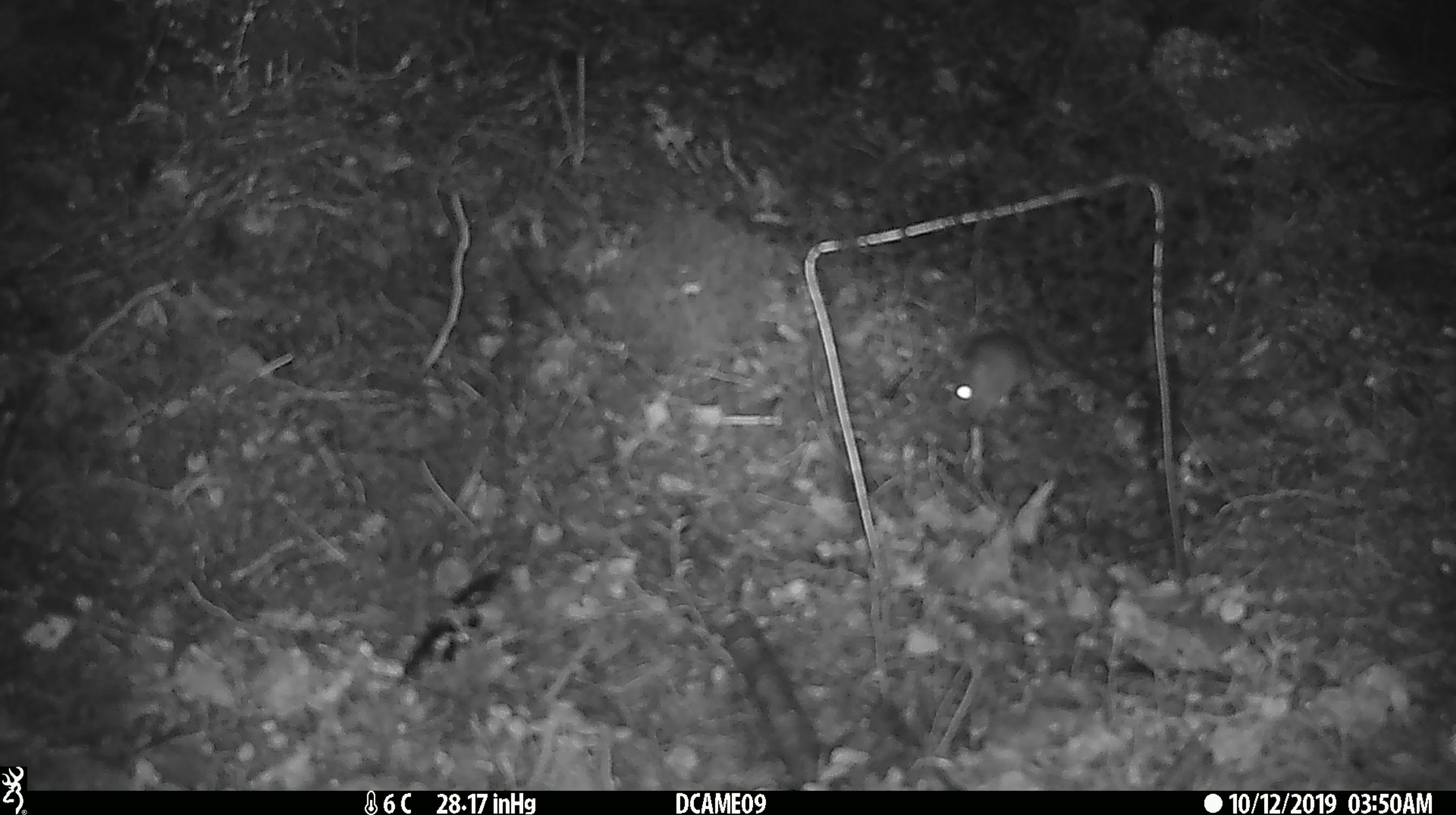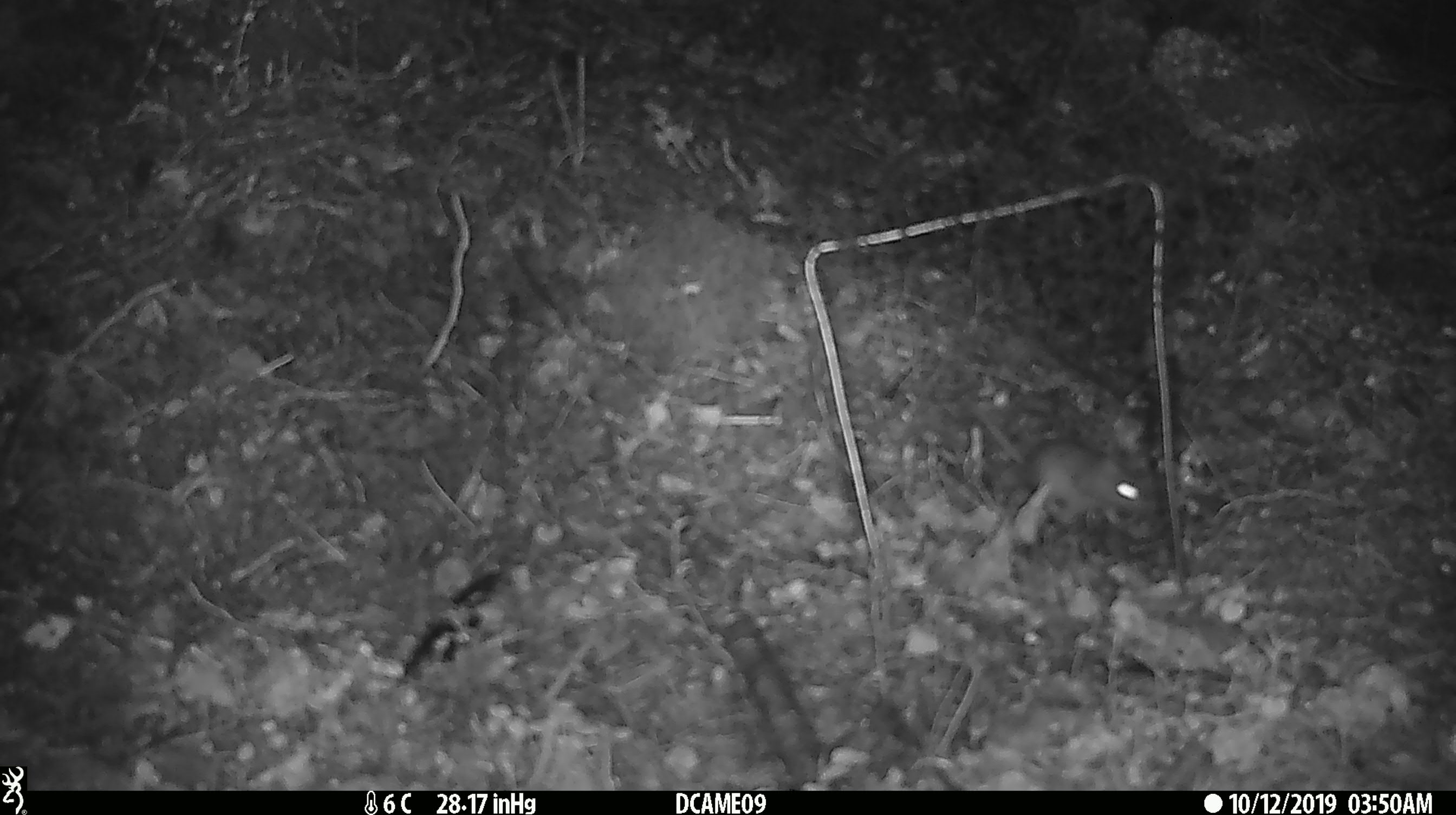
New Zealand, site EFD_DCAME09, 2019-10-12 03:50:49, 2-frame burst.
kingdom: Animalia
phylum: Chordata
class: Mammalia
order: Rodentia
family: Muridae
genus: Mus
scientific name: Mus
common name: mouse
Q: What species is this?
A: Mouse (Mus).